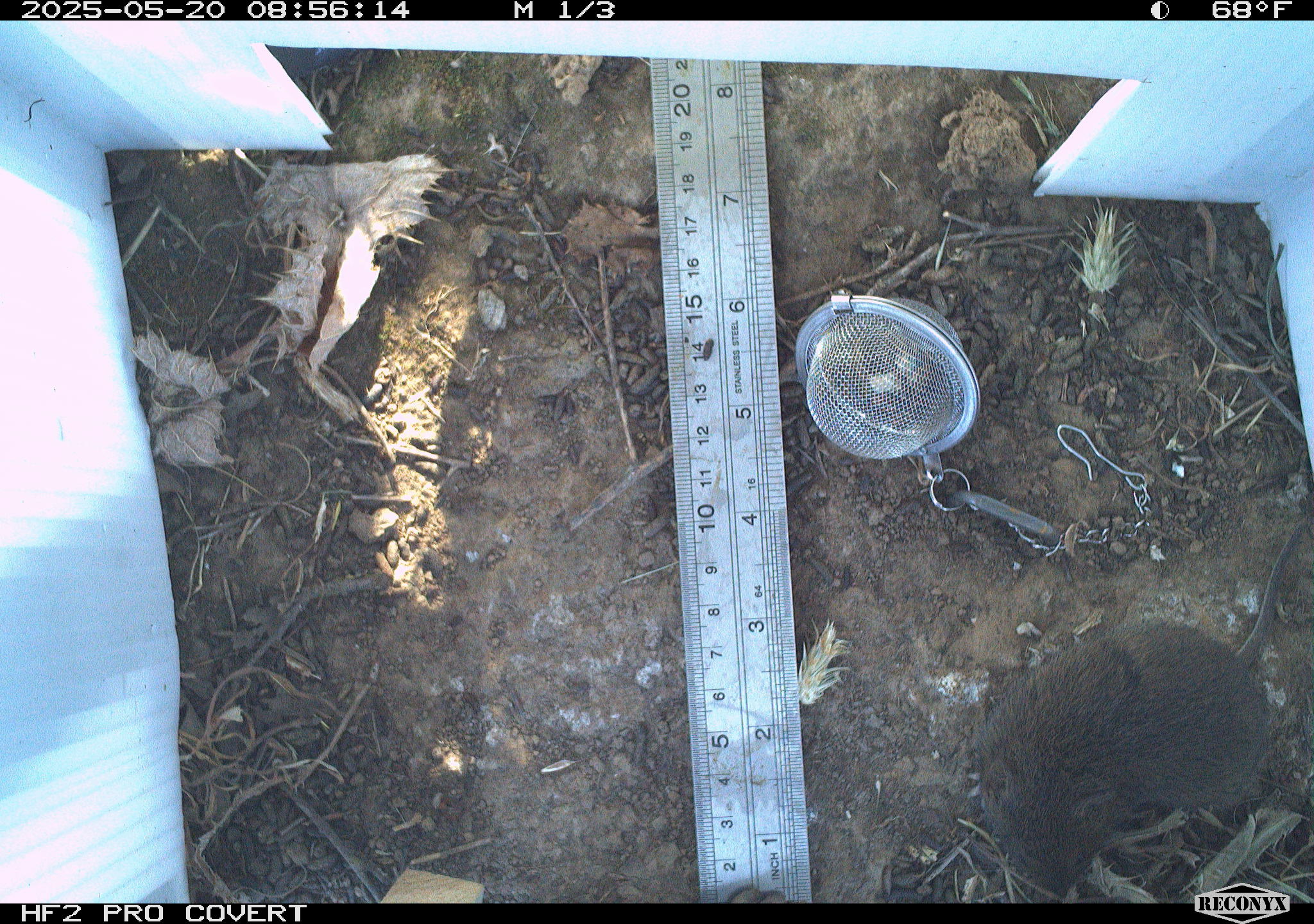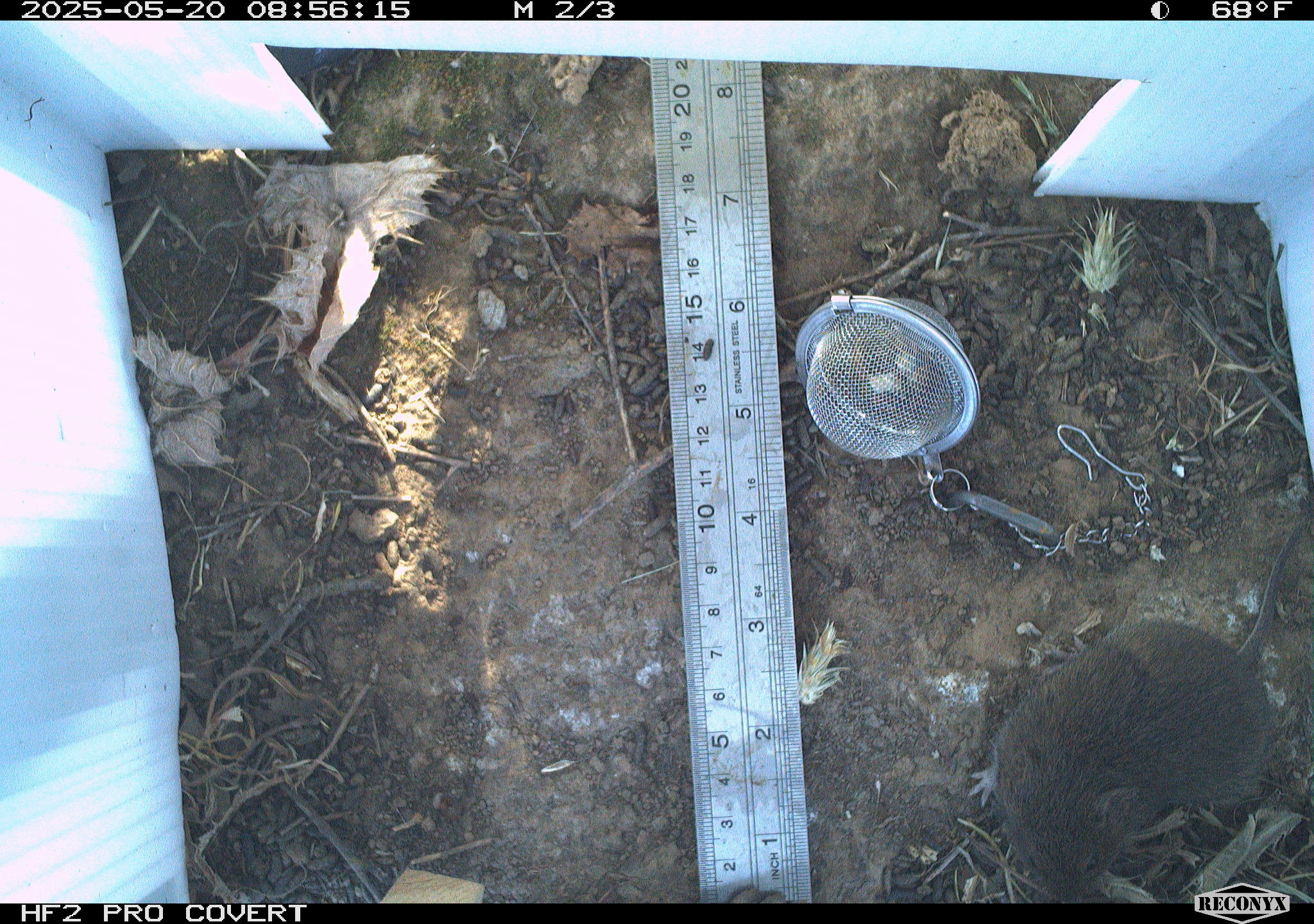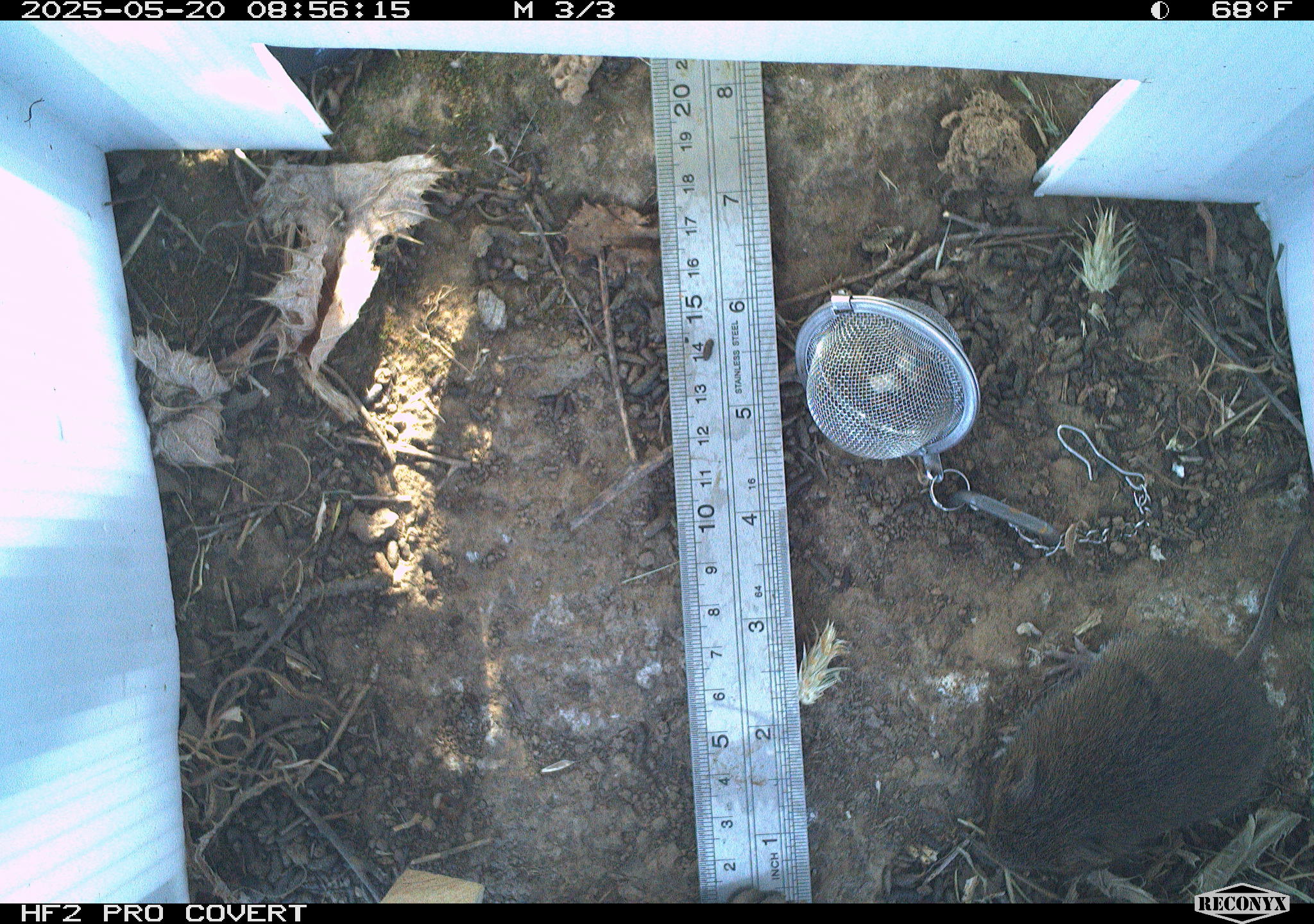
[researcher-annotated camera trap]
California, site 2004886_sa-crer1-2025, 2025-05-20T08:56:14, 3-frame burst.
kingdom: Animalia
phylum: Chordata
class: Mammalia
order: Rodentia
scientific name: Rodentia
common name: rodent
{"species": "rodent (Rodentia)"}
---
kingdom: Animalia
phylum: Chordata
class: Mammalia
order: Rodentia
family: Cricetidae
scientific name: Arvicolinae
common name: voles, lemmings, and muskrats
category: arvicolinae subfamily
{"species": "arvicolinae subfamily (voles, lemmings, and muskrats) (Arvicolinae)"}